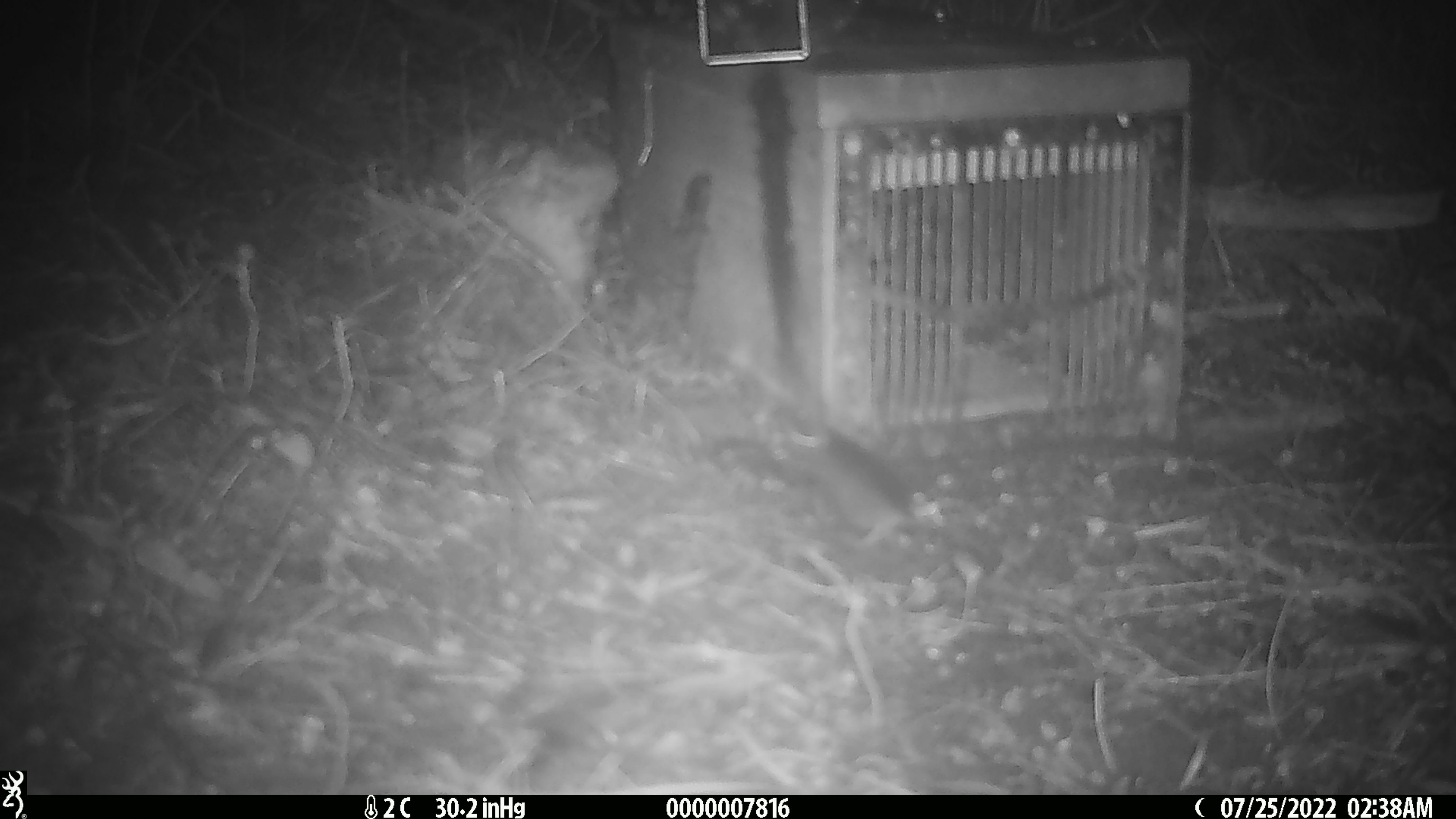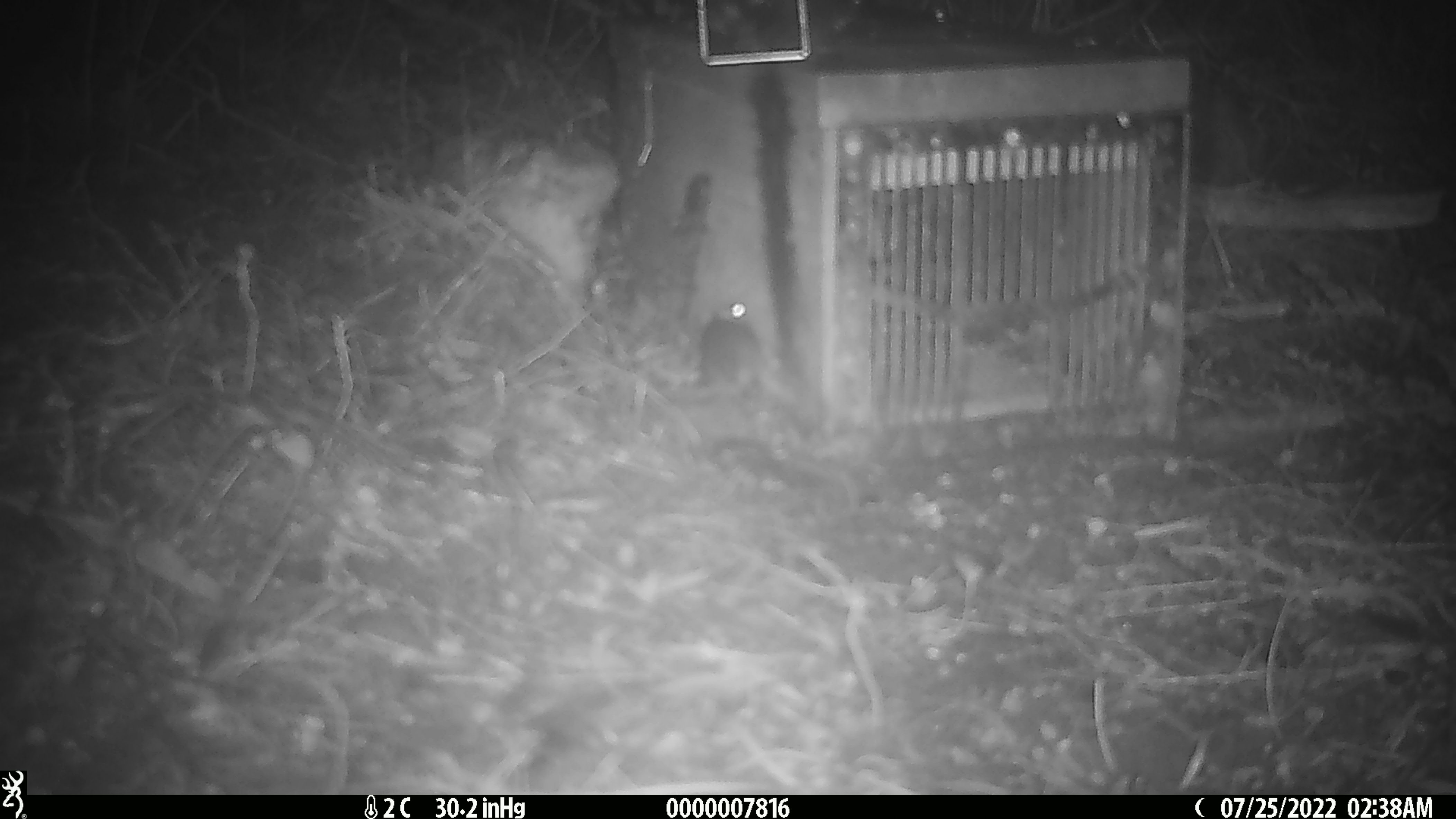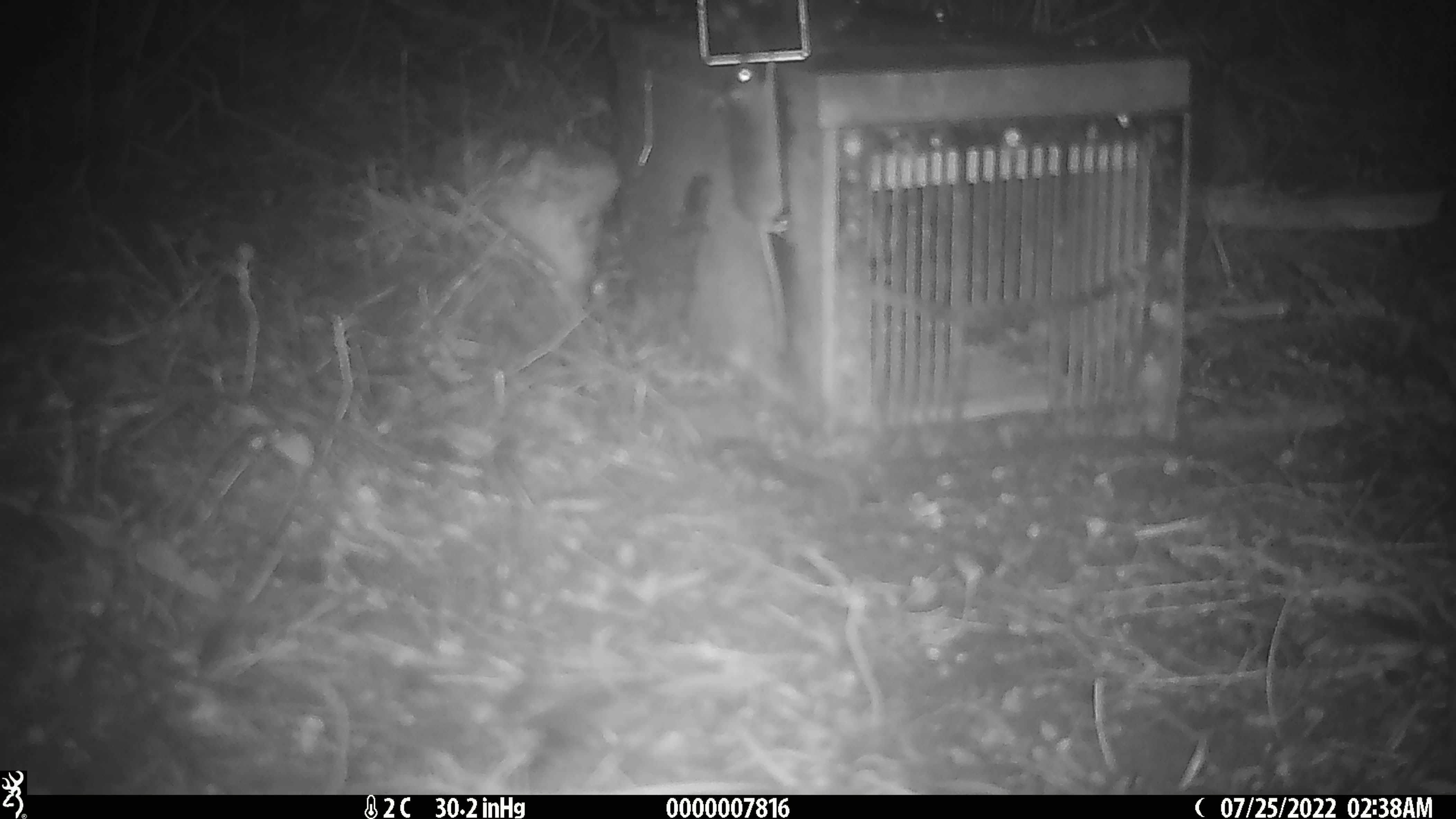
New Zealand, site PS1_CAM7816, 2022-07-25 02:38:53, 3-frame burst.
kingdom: Animalia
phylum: Chordata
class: Mammalia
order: Rodentia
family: Muridae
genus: Mus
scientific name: Mus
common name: mouse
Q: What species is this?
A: Mouse (Mus).